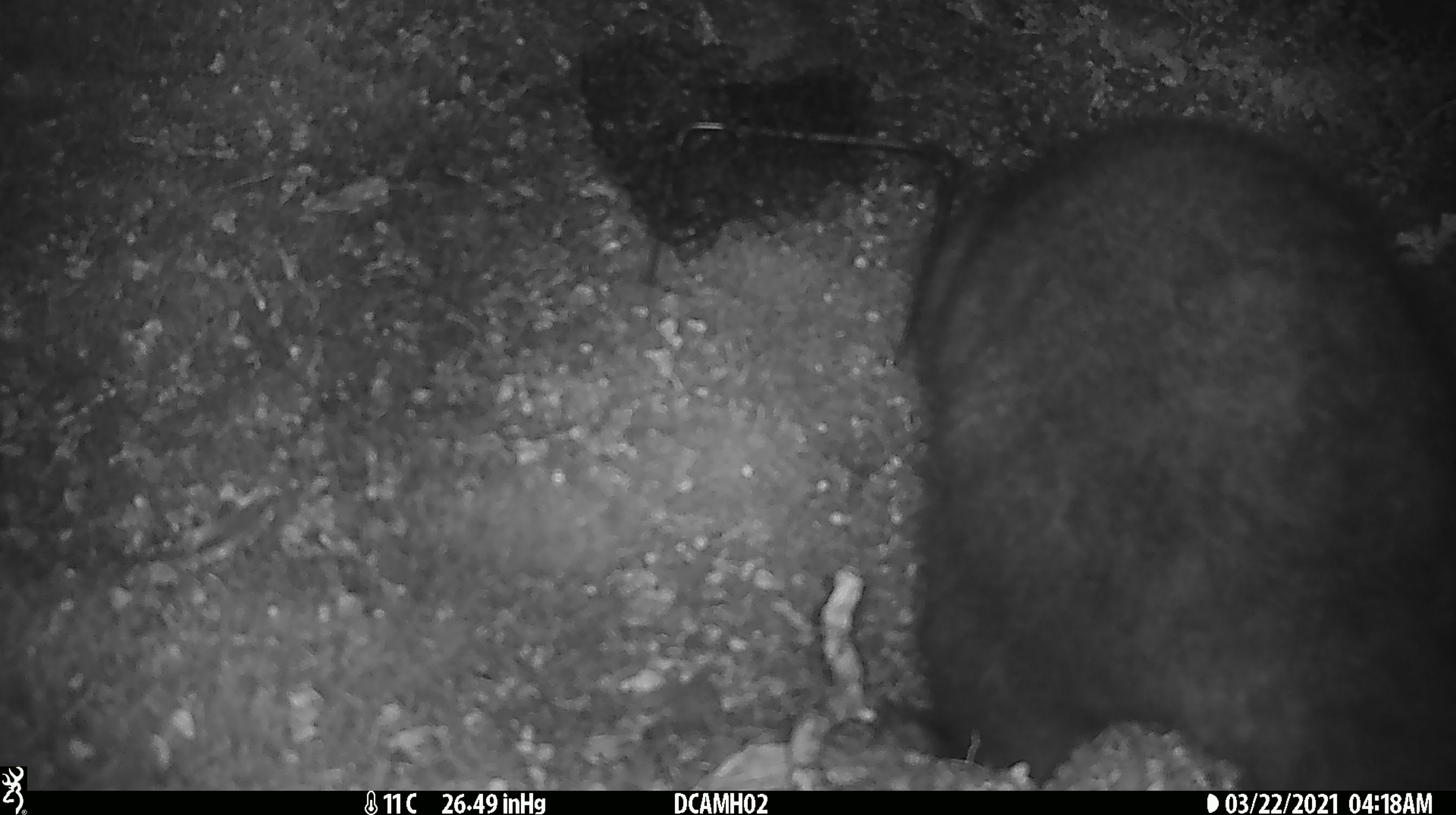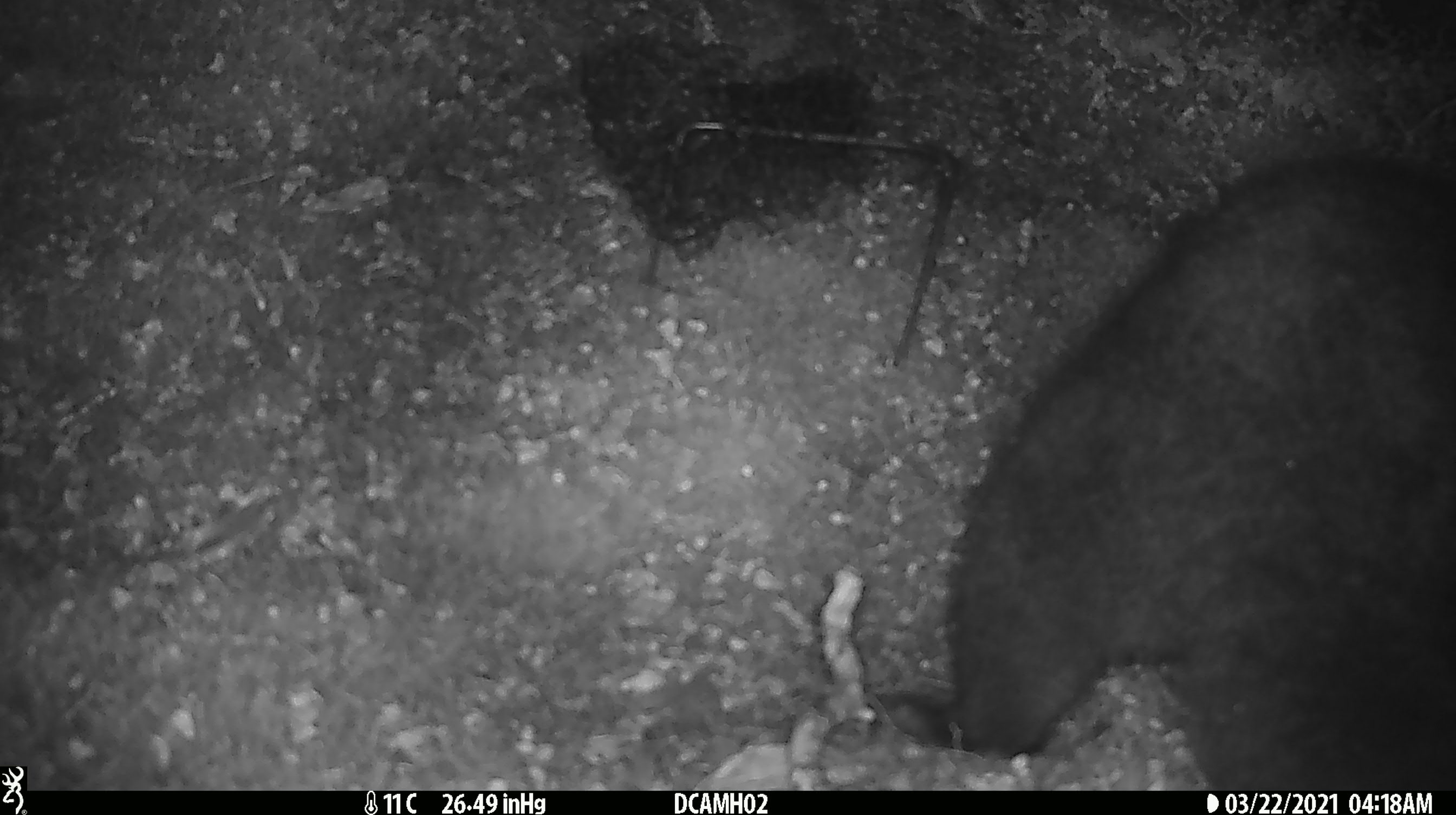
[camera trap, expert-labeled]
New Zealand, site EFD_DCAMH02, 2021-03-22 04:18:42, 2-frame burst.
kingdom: Animalia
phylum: Chordata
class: Mammalia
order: Diprotodontia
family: Phalangeridae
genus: Trichosurus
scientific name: Trichosurus vulpecula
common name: common brushtail possum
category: possum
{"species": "possum (common brushtail possum) (Trichosurus vulpecula)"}